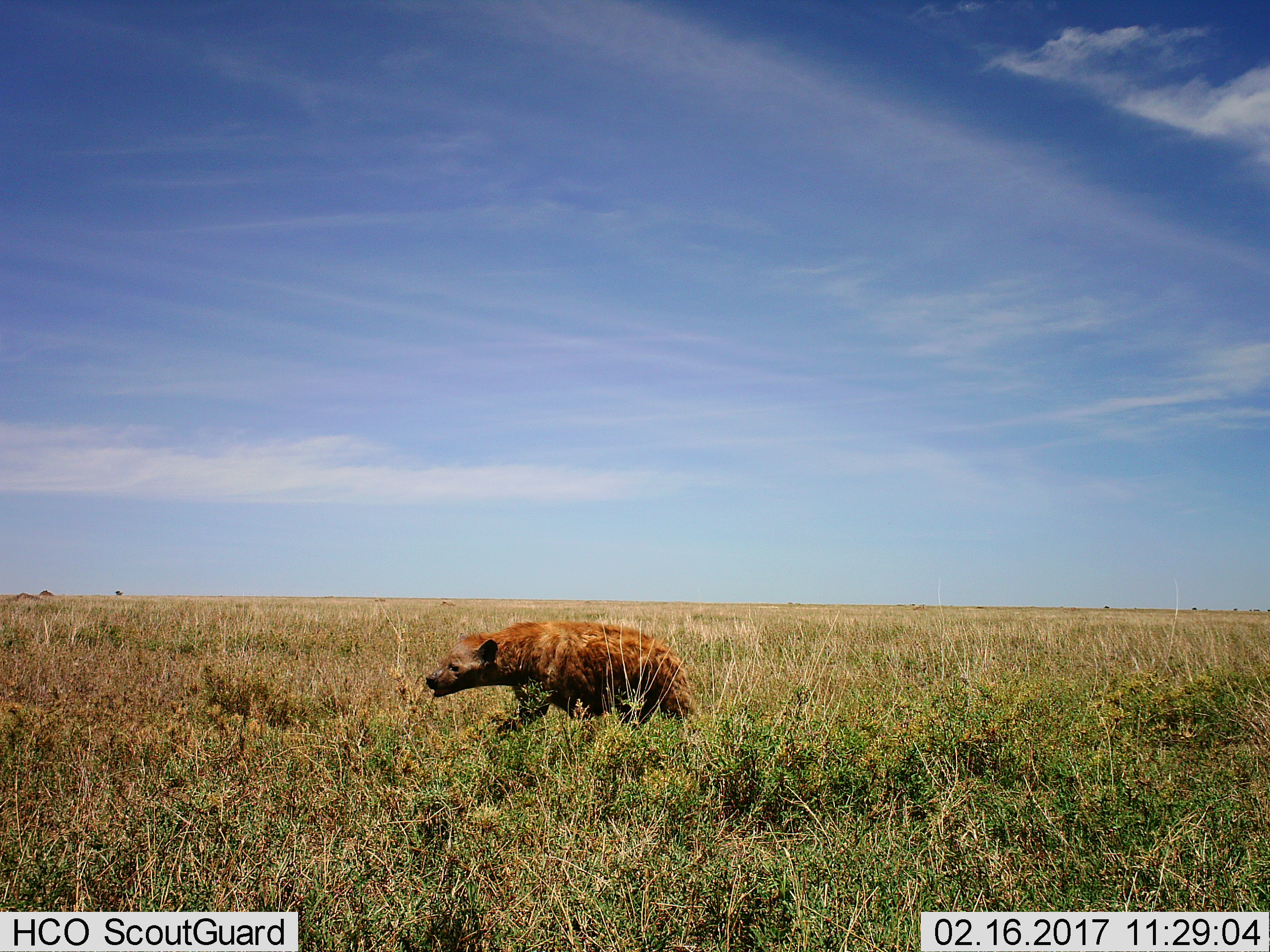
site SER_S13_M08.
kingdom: Animalia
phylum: Chordata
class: Mammalia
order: Carnivora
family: Hyaenidae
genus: Crocuta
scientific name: Crocuta crocuta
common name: spotted hyena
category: hyenaspotted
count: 1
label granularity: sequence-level